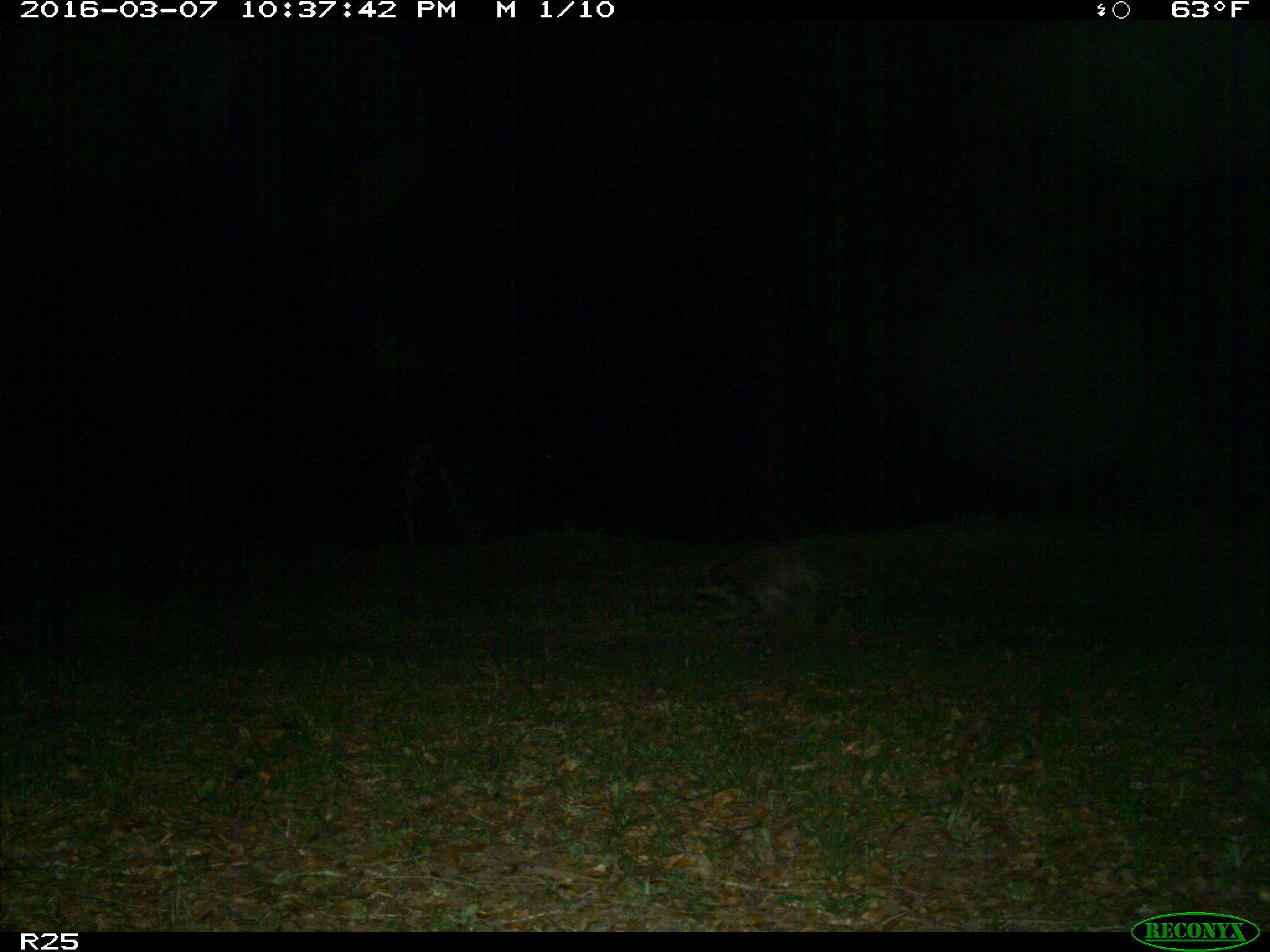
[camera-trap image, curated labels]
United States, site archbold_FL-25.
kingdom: Animalia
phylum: Chordata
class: Mammalia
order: Carnivora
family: Procyonidae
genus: Procyon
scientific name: Procyon lotor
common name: common raccoon